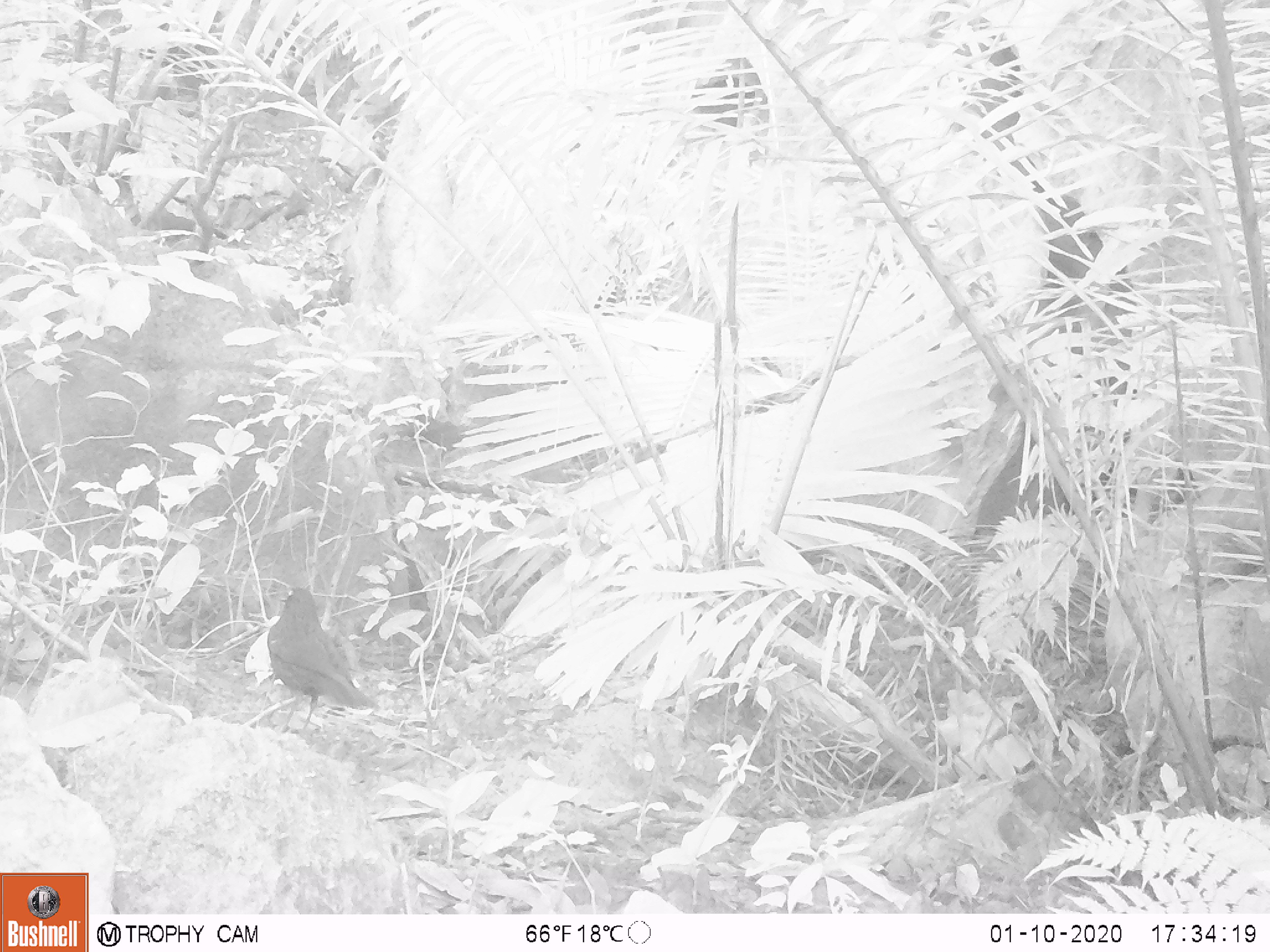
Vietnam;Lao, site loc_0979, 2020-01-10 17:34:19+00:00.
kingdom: Animalia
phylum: Chordata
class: Aves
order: Passeriformes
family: Muscicapidae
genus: Myophonus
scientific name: Myophonus caeruleus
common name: blue whistling thrush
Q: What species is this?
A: Blue whistling thrush (Myophonus caeruleus).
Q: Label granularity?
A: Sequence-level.